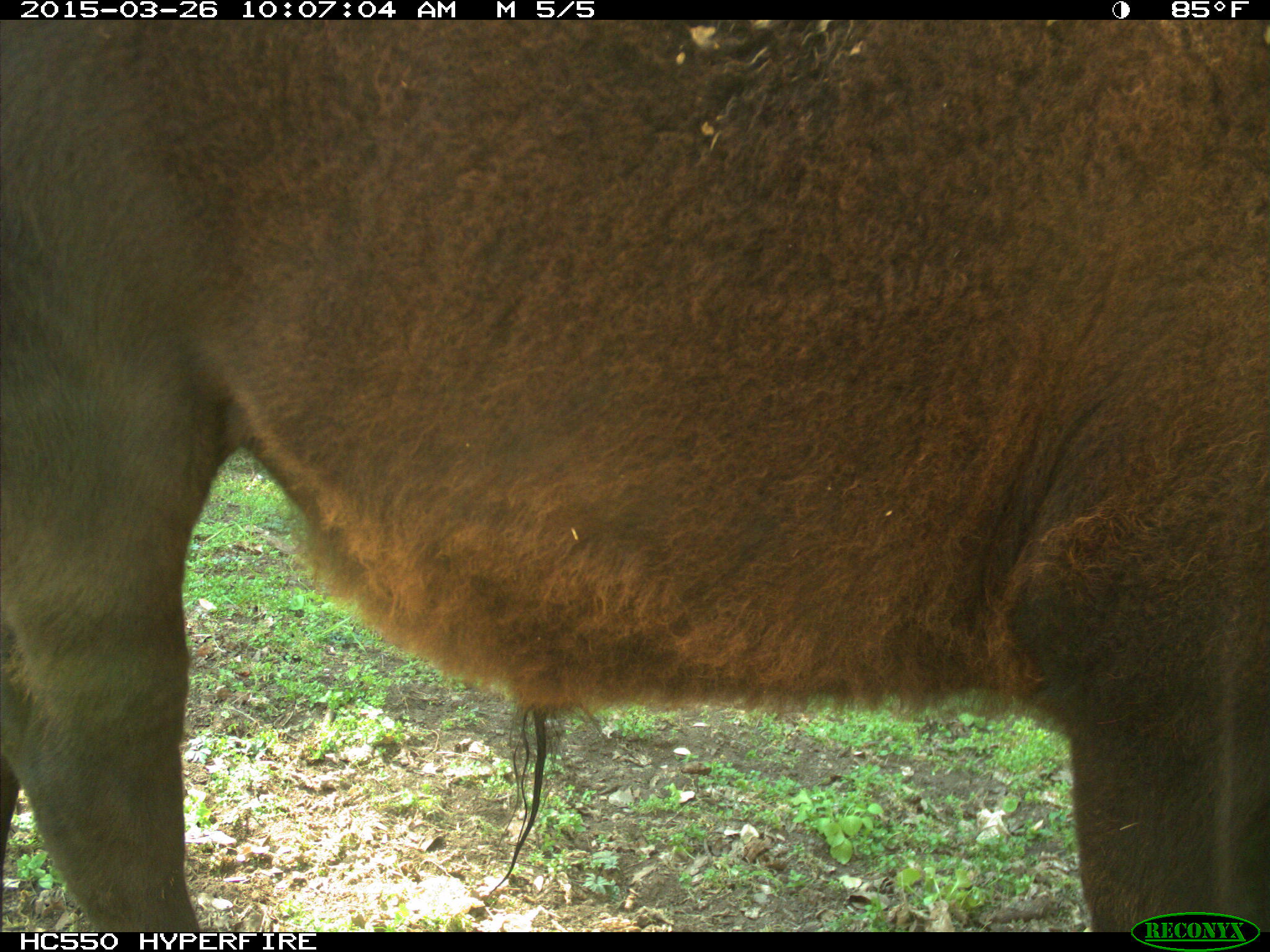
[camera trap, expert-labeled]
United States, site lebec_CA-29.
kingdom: Animalia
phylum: Chordata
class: Mammalia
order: Artiodactyla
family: Bovidae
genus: Bos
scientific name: Bos taurus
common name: domestic cow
Bos taurus (domestic cow).